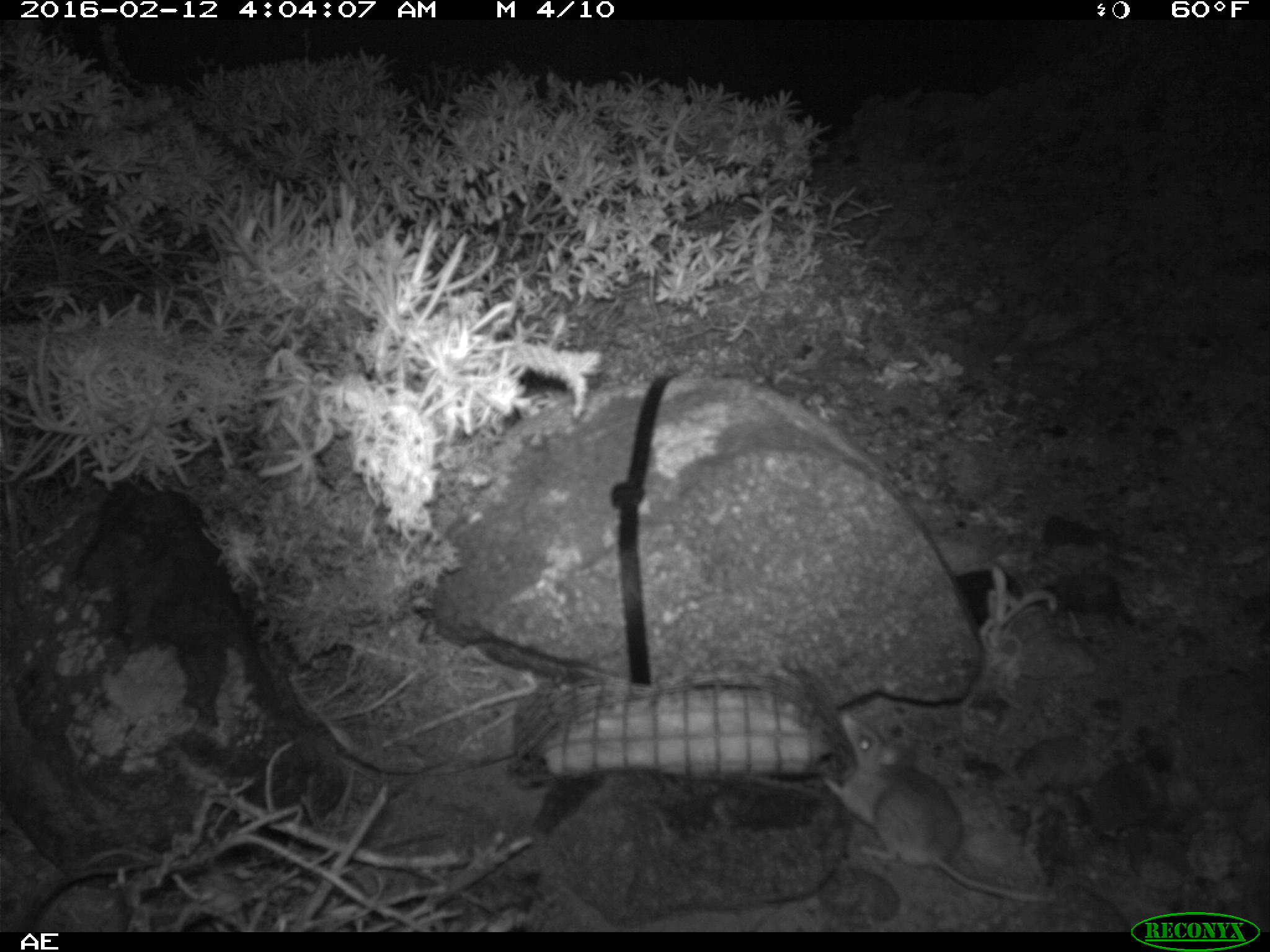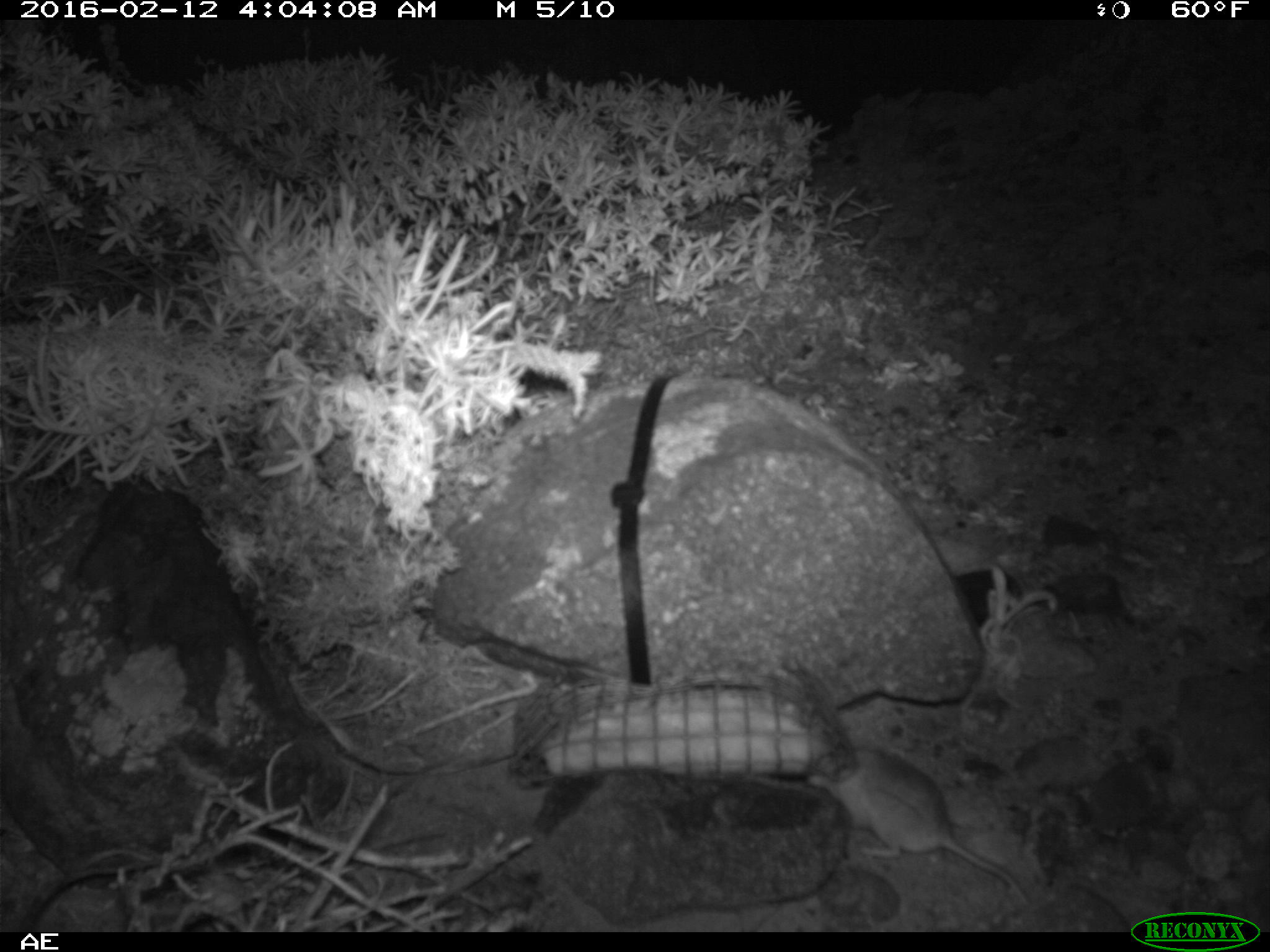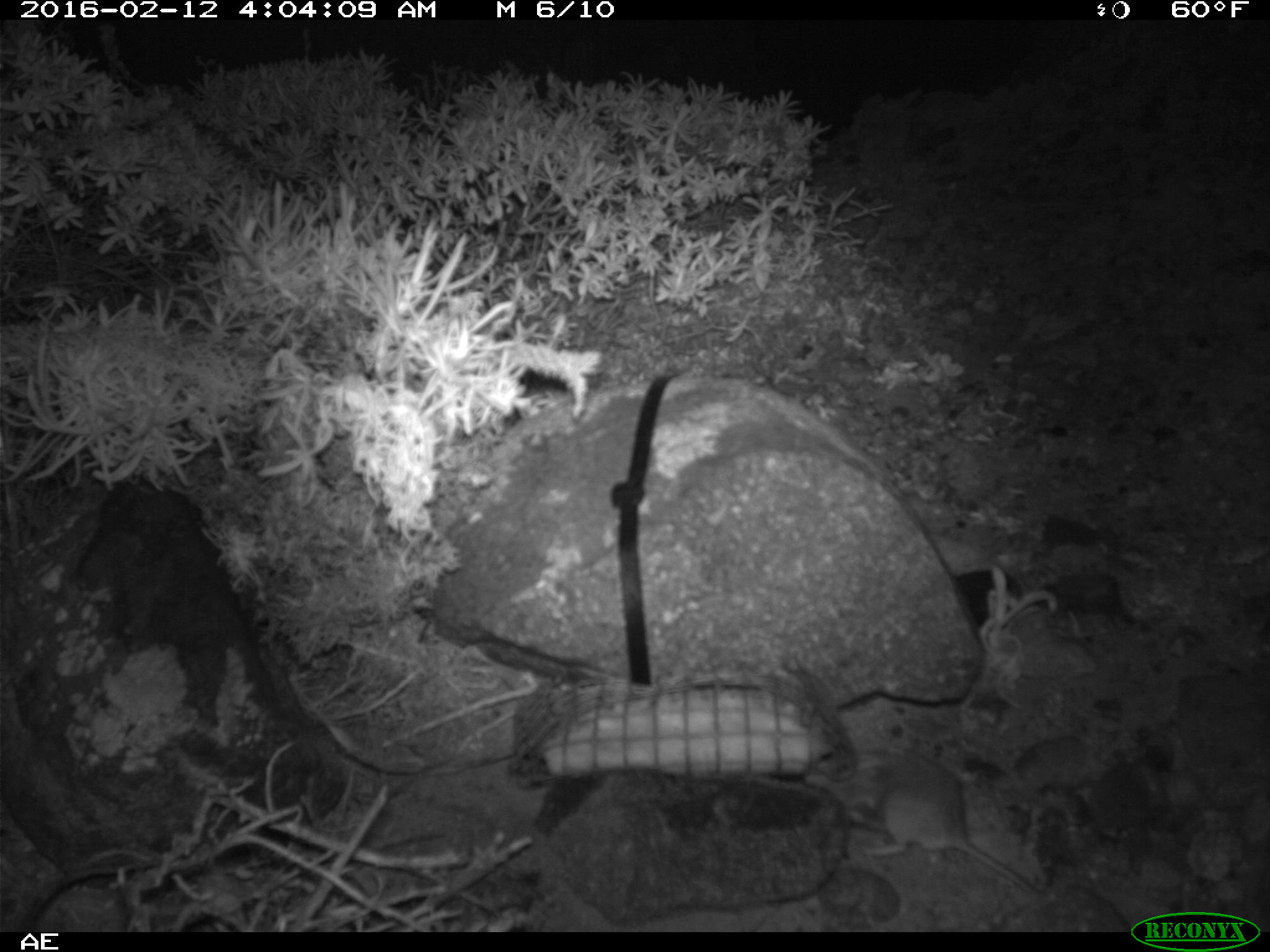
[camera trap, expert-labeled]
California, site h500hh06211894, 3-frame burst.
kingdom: Animalia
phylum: Chordata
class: Mammalia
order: Rodentia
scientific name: Rodentia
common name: rodent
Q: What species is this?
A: Rodent (Rodentia).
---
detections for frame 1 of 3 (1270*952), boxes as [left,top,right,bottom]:
rodent: [824,712,1046,902]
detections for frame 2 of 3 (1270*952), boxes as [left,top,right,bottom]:
rodent: [806,745,1032,907]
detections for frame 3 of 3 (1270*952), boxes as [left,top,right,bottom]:
rodent: [806,746,1037,892]